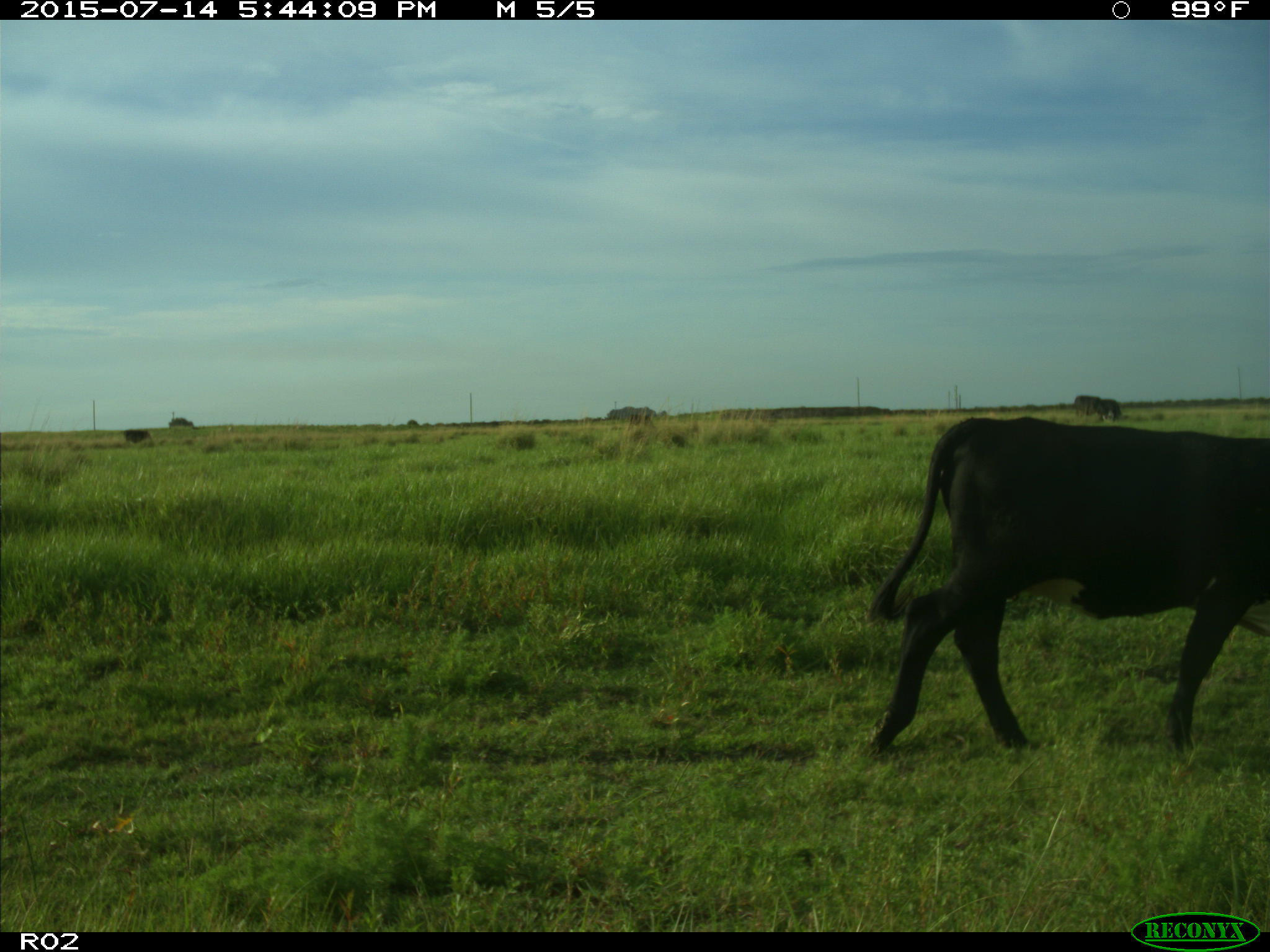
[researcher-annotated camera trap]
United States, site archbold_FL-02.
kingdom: Animalia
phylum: Chordata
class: Mammalia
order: Artiodactyla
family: Bovidae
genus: Bos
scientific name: Bos taurus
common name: domestic cow